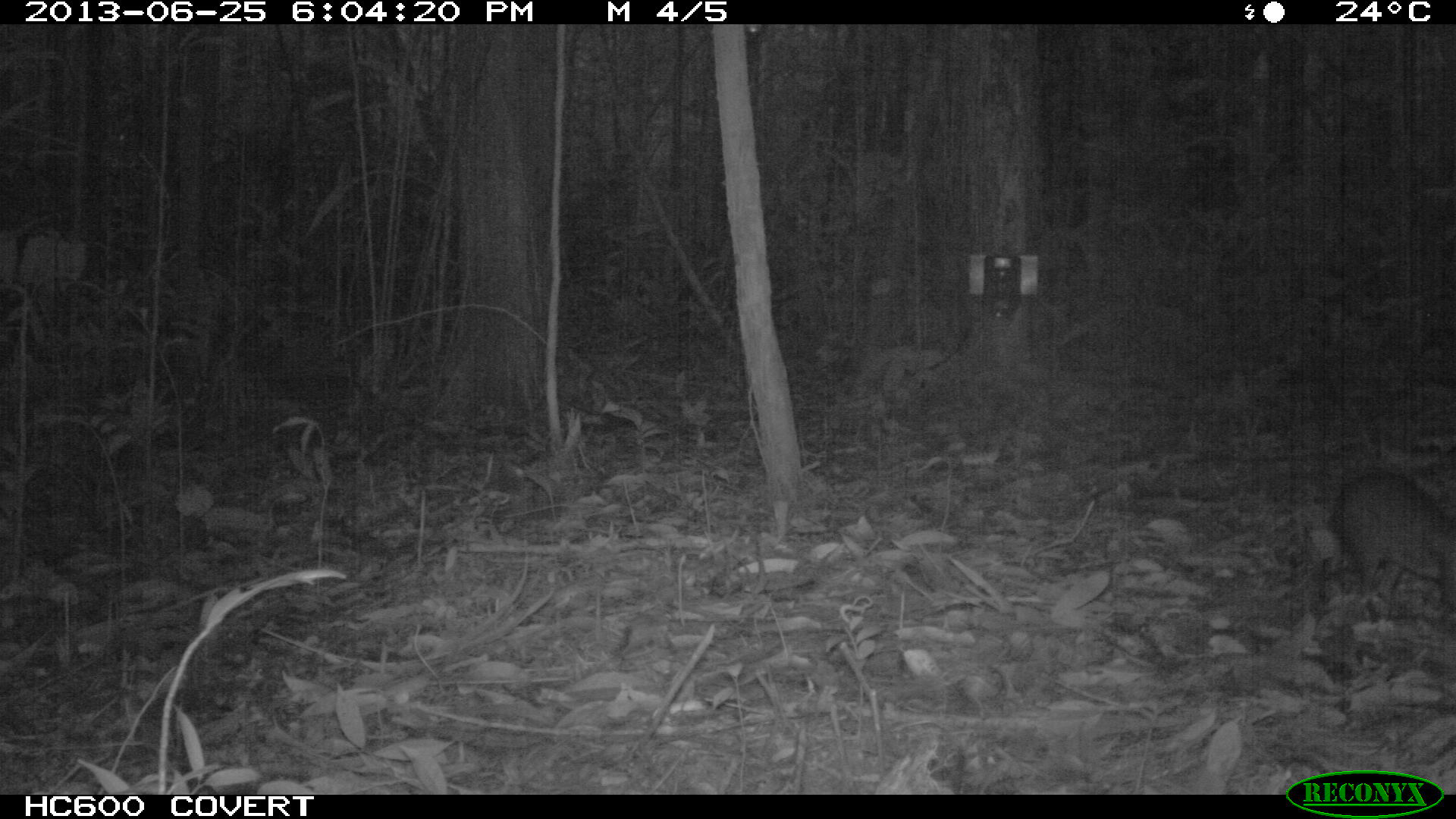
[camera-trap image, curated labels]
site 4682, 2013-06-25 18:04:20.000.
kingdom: Animalia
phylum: Chordata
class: Mammalia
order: Rodentia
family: Dasyproctidae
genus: Myoprocta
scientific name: Myoprocta pratti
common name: green acouchi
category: myoprocta pratii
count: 1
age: adult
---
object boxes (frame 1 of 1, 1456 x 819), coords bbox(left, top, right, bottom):
myoprocta pratii: bbox(1321, 463, 1456, 612)